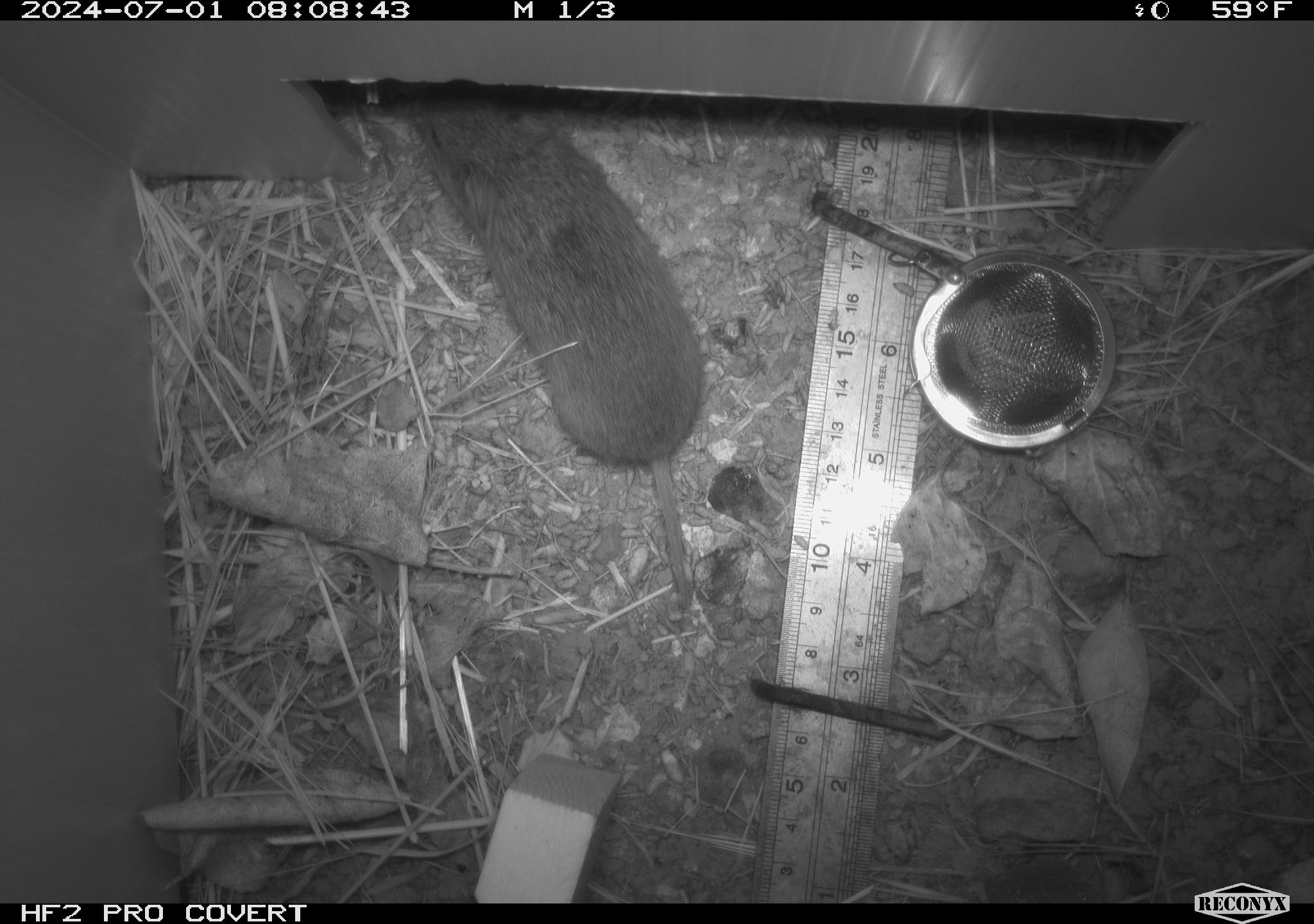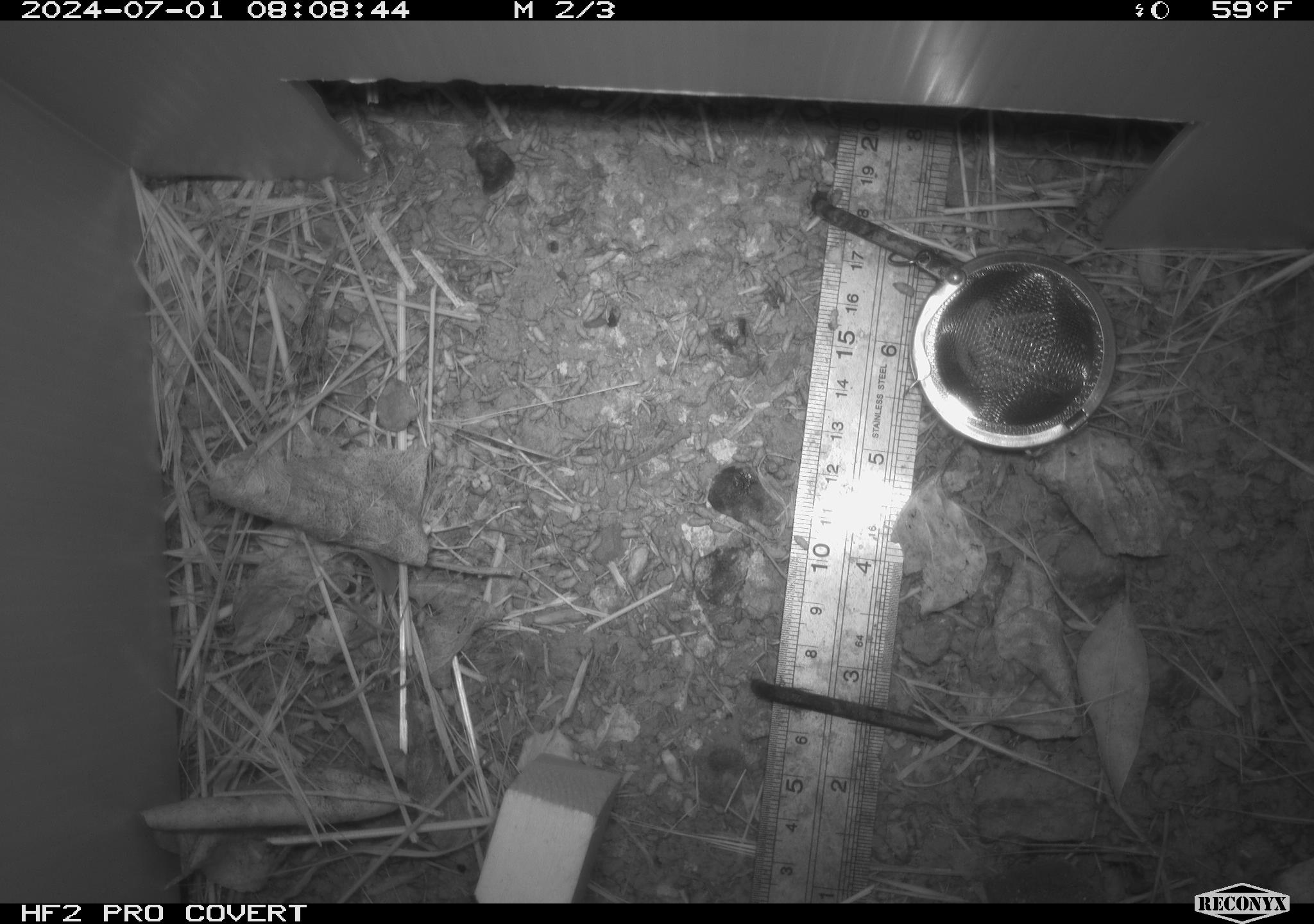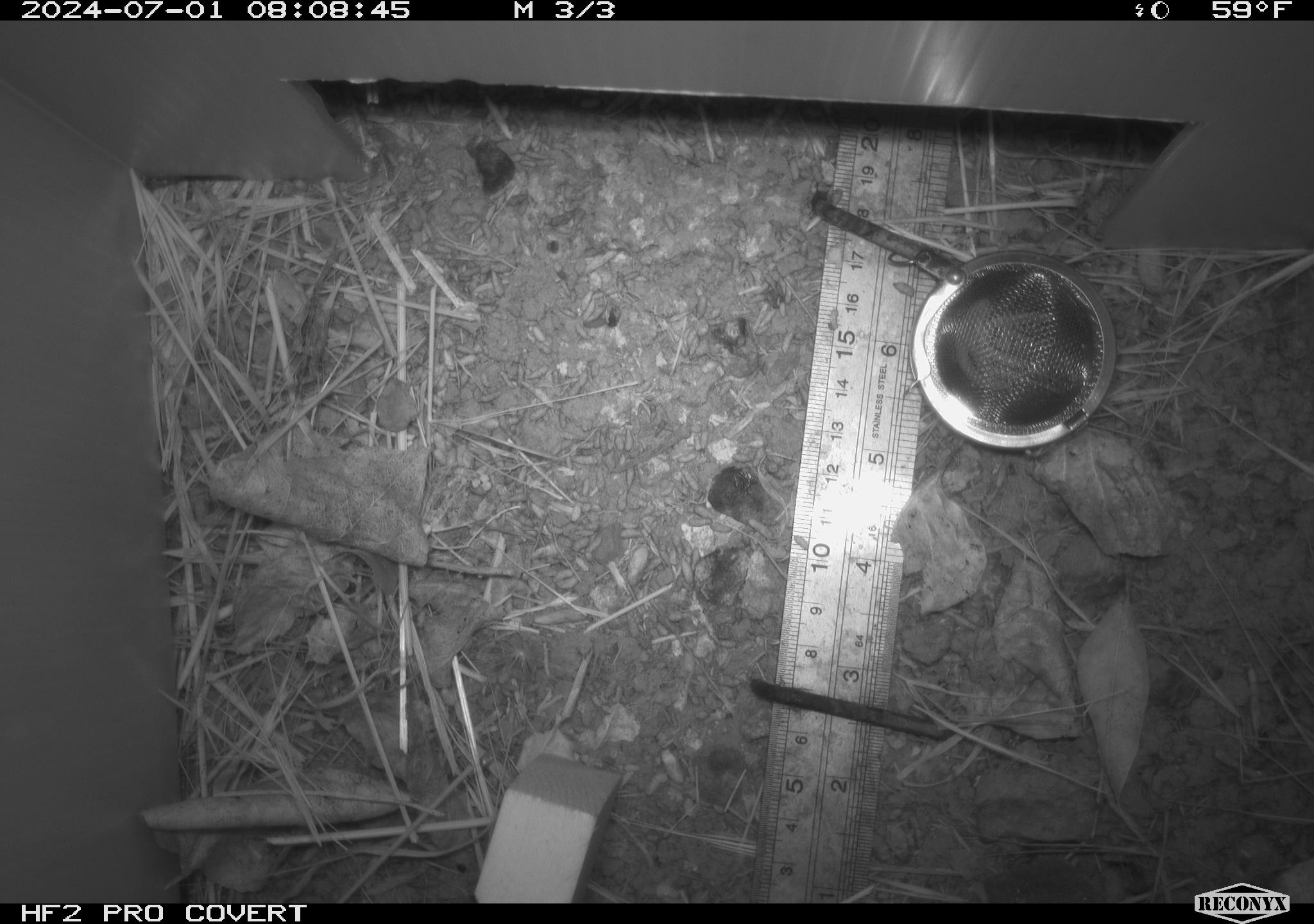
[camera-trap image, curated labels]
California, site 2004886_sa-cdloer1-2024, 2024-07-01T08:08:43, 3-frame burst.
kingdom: Animalia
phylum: Chordata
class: Mammalia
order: Rodentia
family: Cricetidae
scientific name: Arvicolinae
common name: voles, lemmings, and muskrats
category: arvicolinae subfamily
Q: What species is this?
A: Arvicolinae subfamily (voles, lemmings, and muskrats) (Arvicolinae).